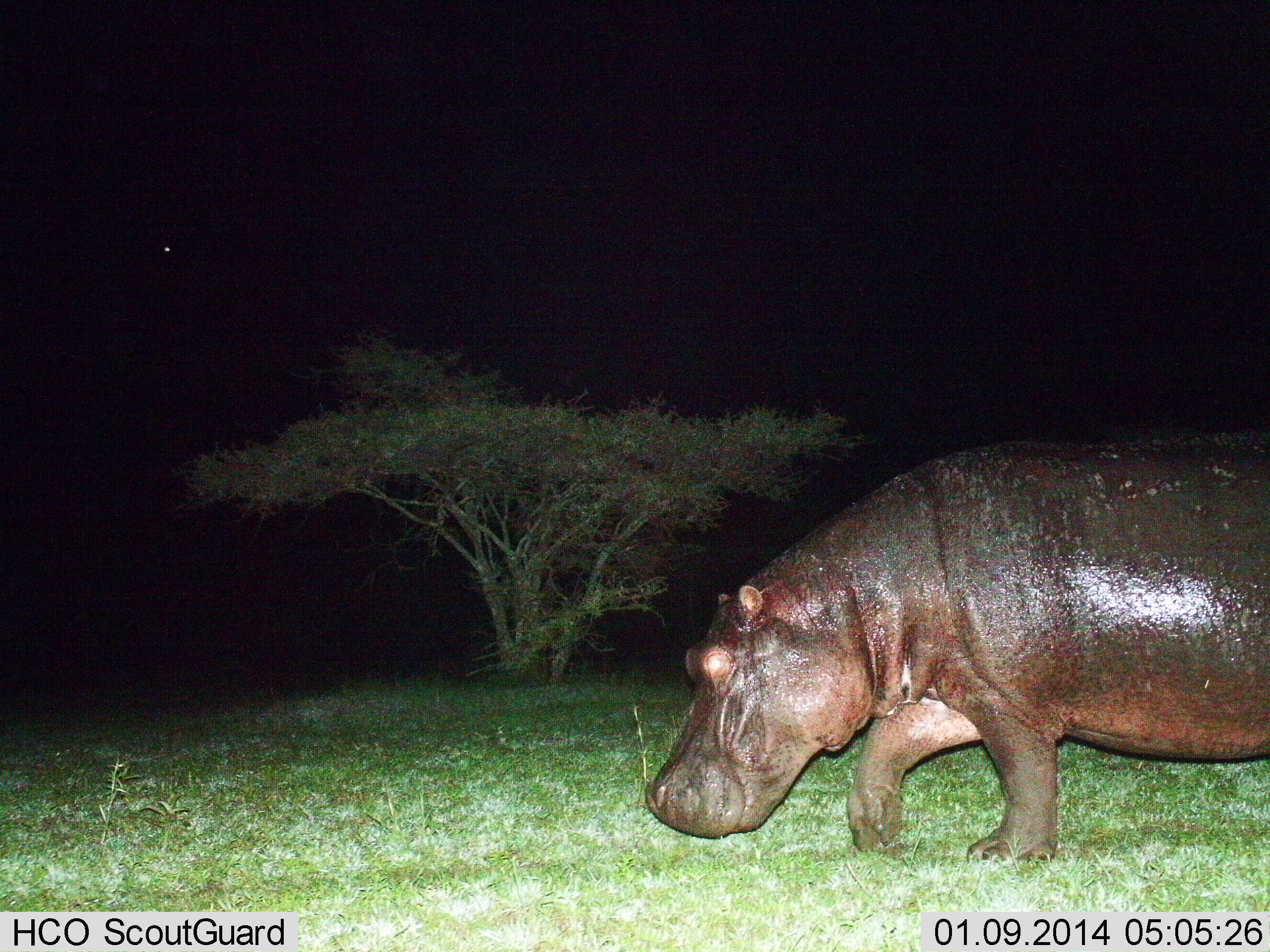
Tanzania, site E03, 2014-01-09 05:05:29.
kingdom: Animalia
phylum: Chordata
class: Mammalia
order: Artiodactyla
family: Hippopotamidae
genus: Hippopotamus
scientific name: Hippopotamus amphibius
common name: hippopotamus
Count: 1.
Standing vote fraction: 10%.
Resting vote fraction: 0%.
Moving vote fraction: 100%.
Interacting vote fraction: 0%.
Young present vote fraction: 0%.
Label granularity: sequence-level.